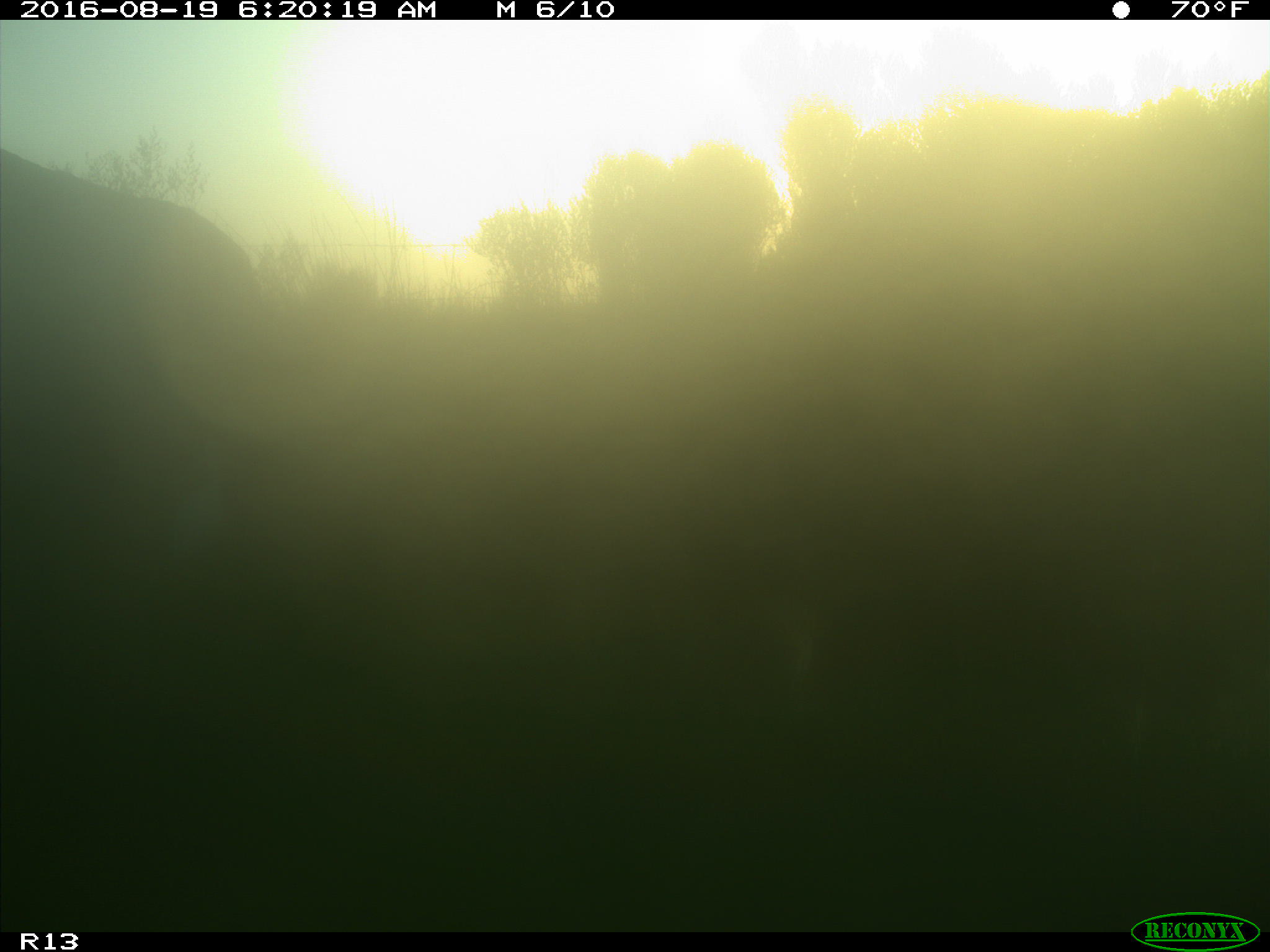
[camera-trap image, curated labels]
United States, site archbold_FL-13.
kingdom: Animalia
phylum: Chordata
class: Mammalia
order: Artiodactyla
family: Bovidae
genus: Bos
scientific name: Bos taurus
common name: domestic cow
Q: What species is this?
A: Bos taurus (domestic cow).